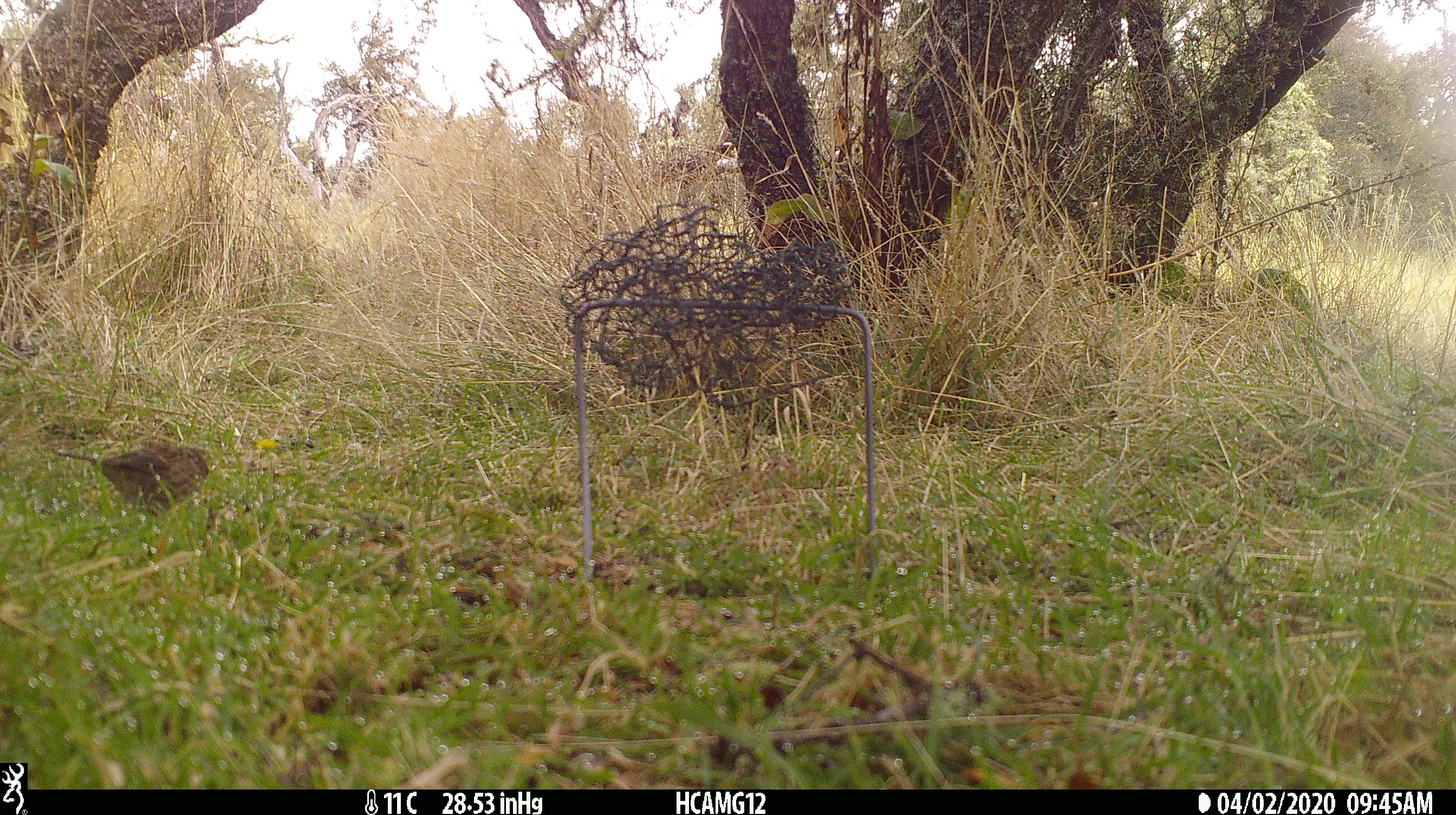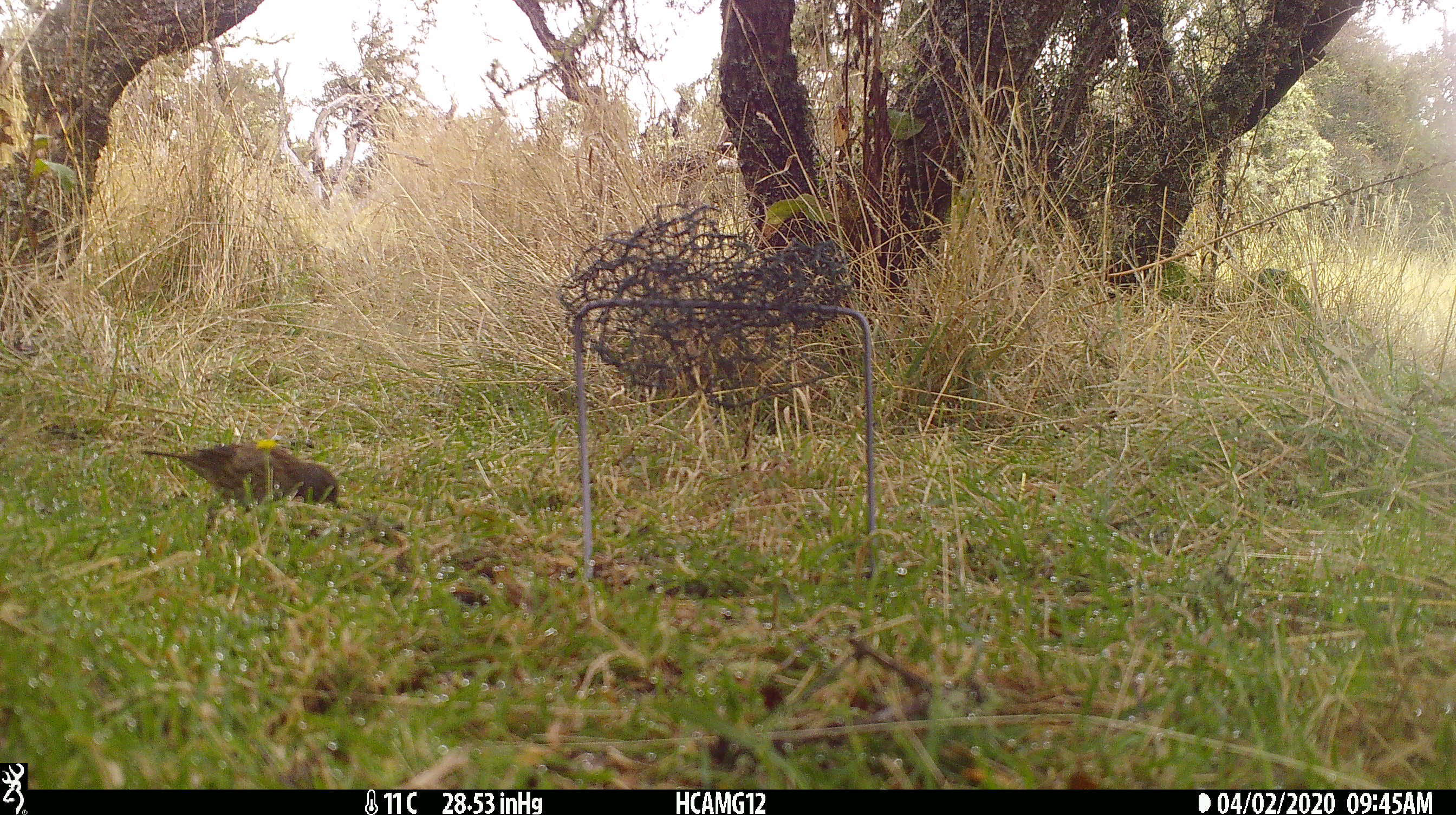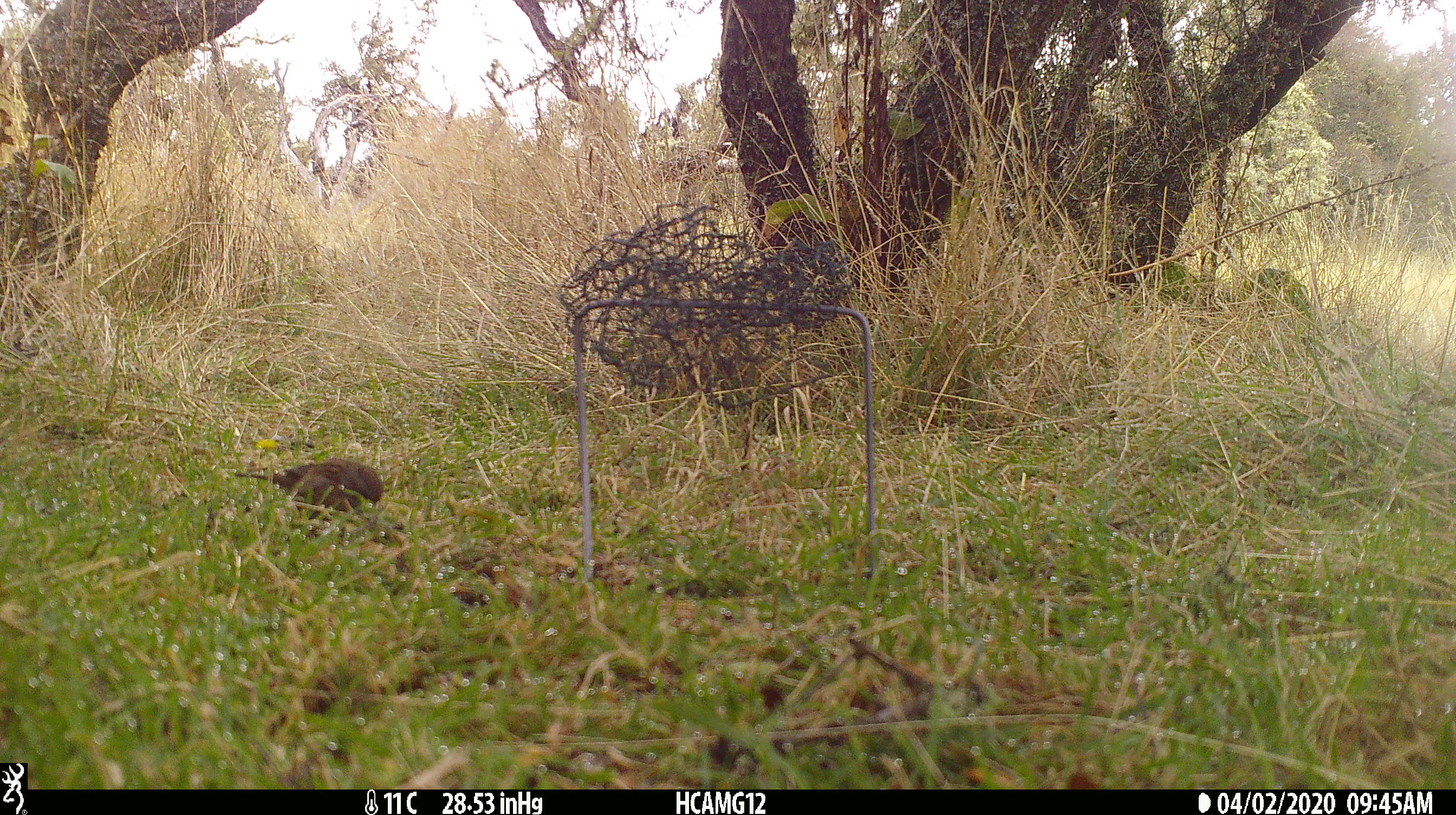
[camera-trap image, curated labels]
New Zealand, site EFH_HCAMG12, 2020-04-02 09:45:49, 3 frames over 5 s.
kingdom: Animalia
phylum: Chordata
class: Aves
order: Passeriformes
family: Prunellidae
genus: Prunella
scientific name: Prunella modularis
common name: dunnock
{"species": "dunnock (Prunella modularis)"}